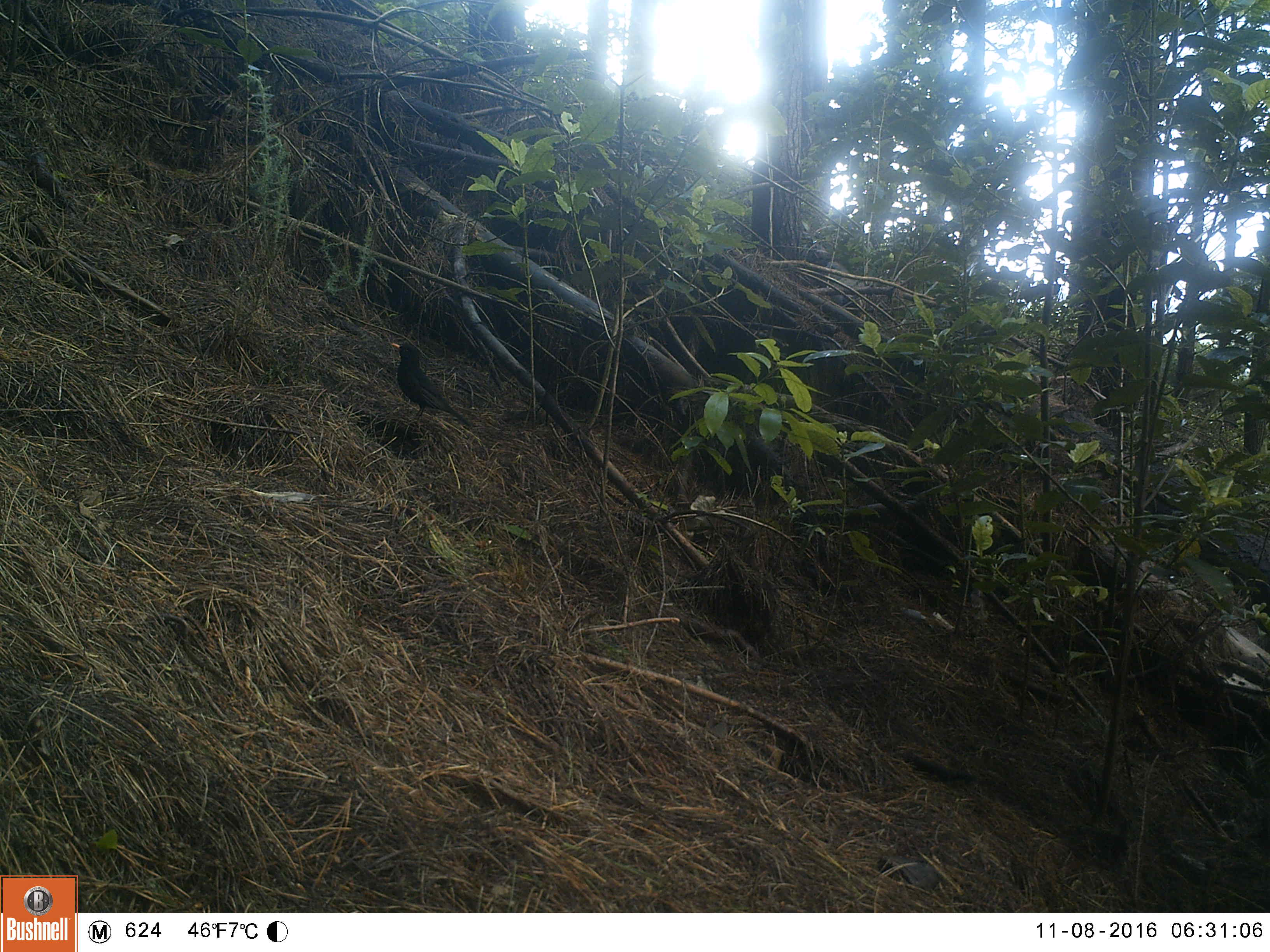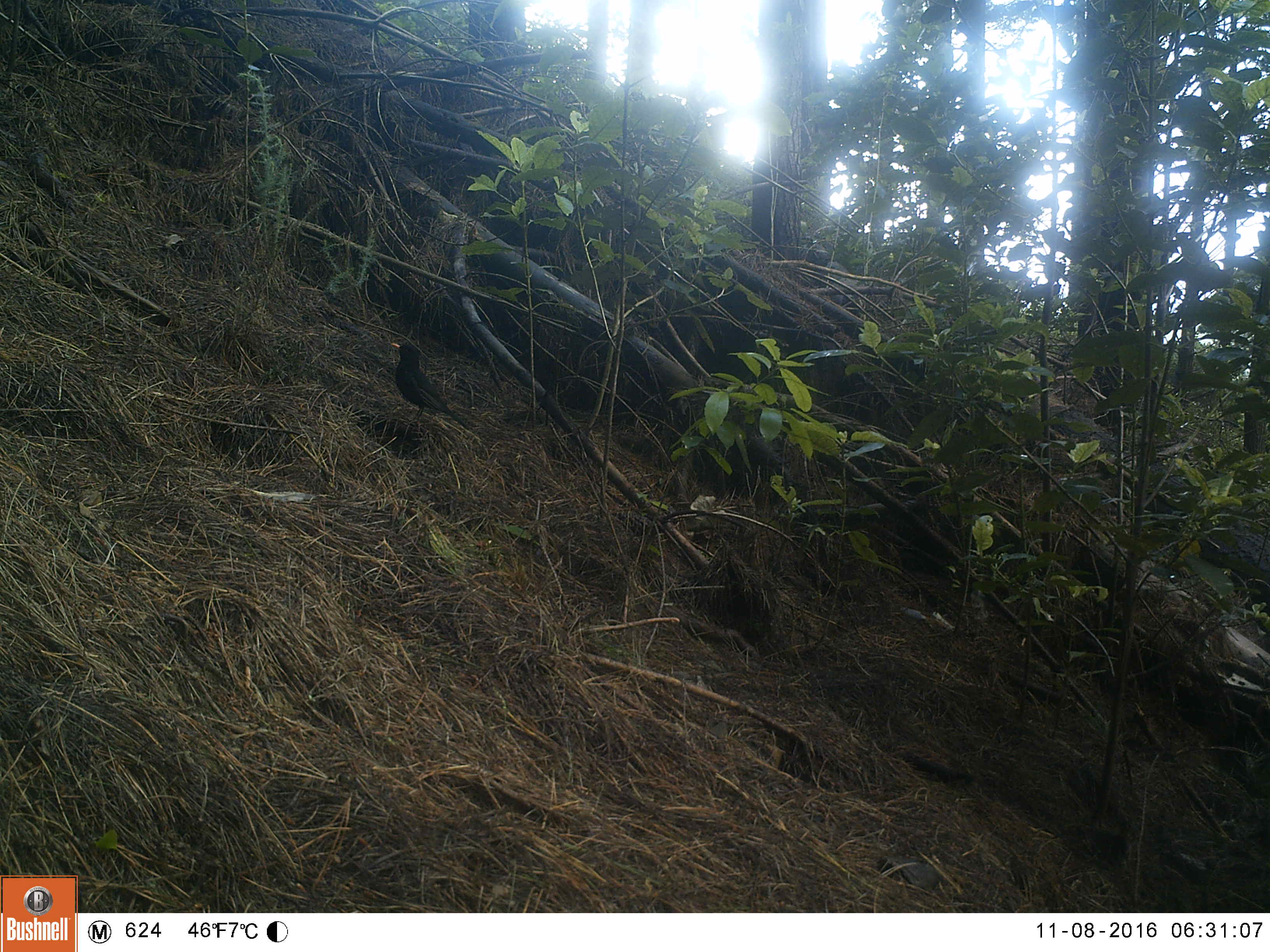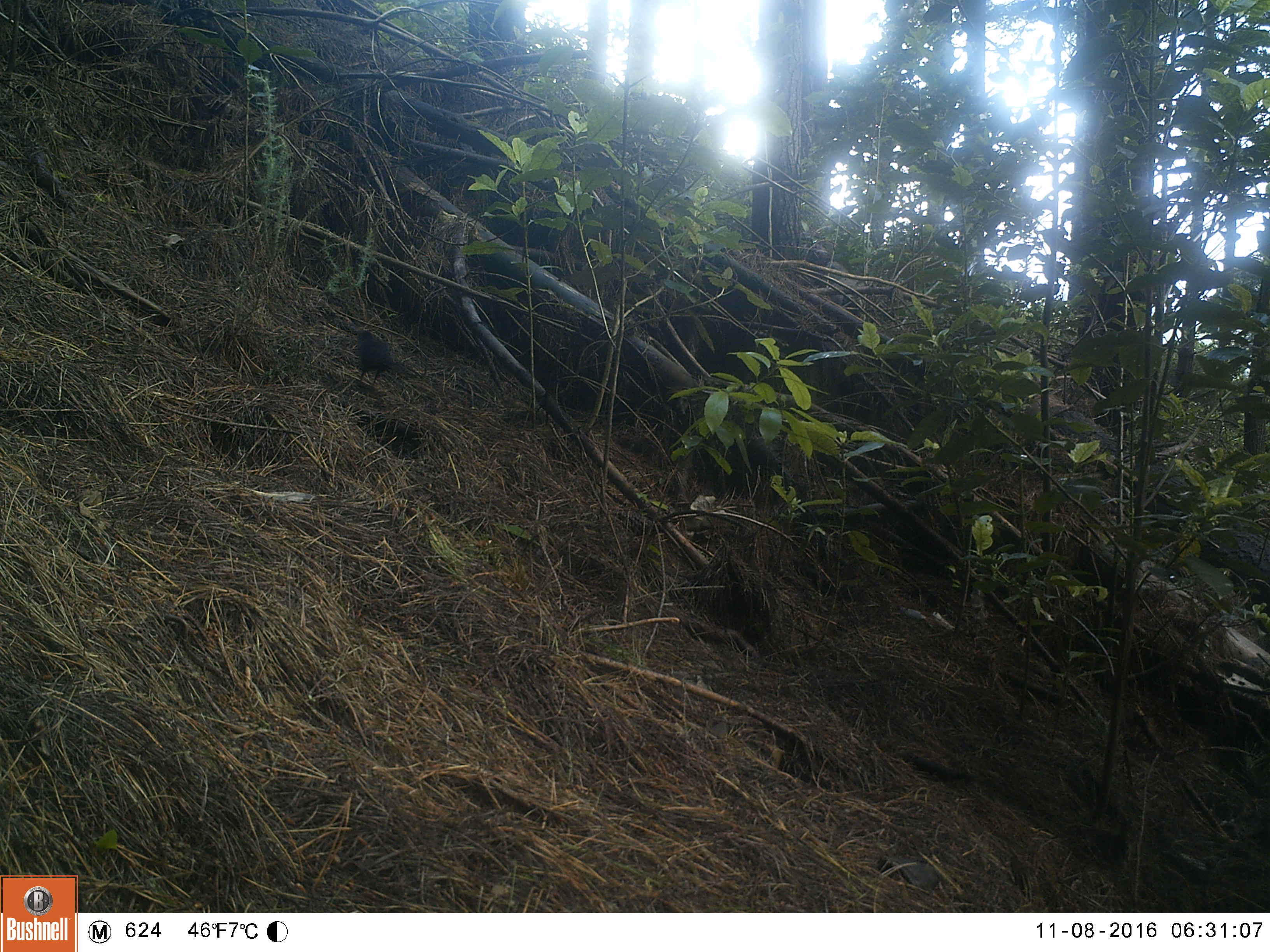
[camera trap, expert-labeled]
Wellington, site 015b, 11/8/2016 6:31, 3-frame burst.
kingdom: Animalia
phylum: Chordata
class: Aves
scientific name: Aves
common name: bird